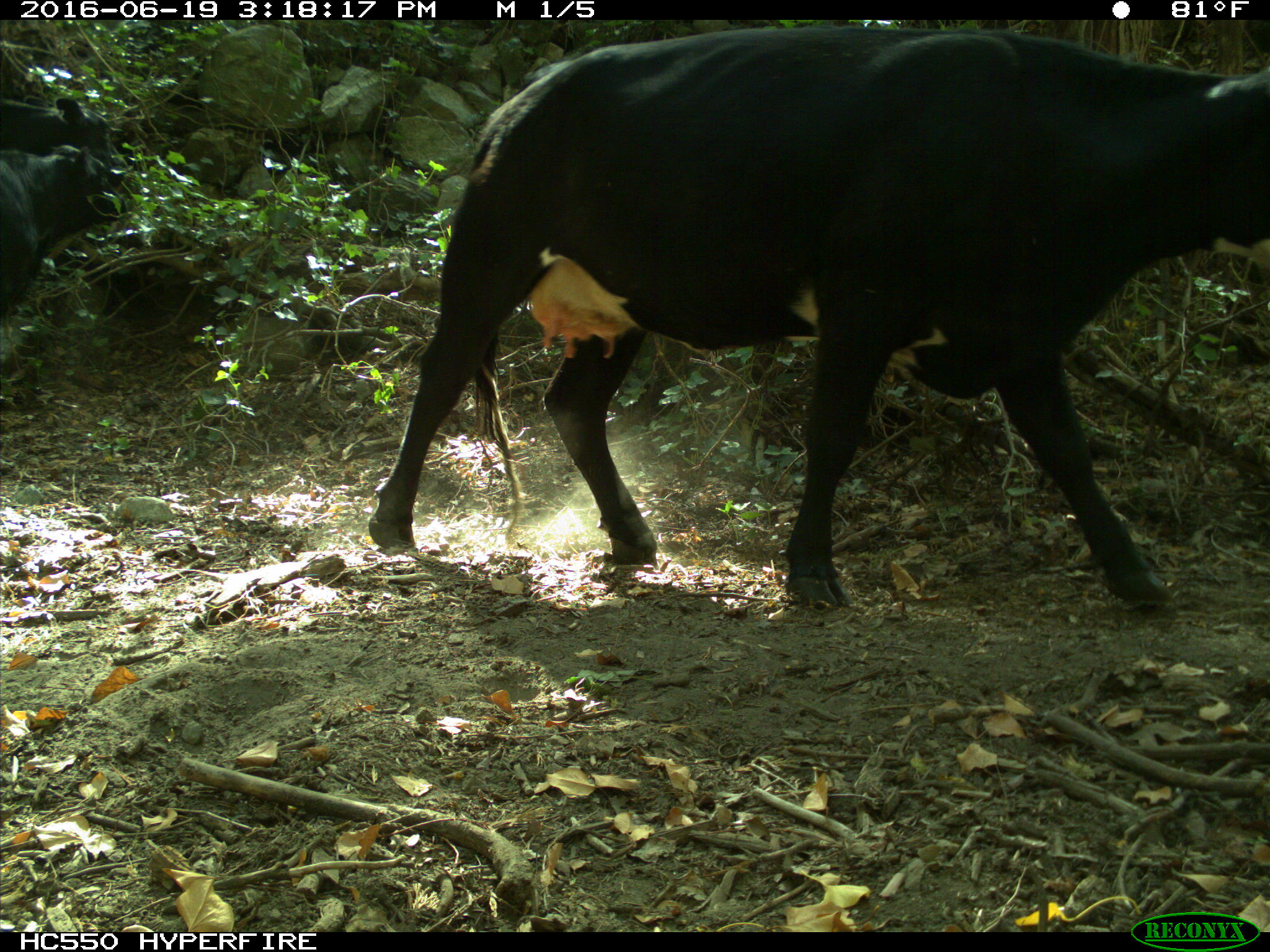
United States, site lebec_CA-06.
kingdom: Animalia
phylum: Chordata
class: Mammalia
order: Artiodactyla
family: Bovidae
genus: Bos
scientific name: Bos taurus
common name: domestic cow